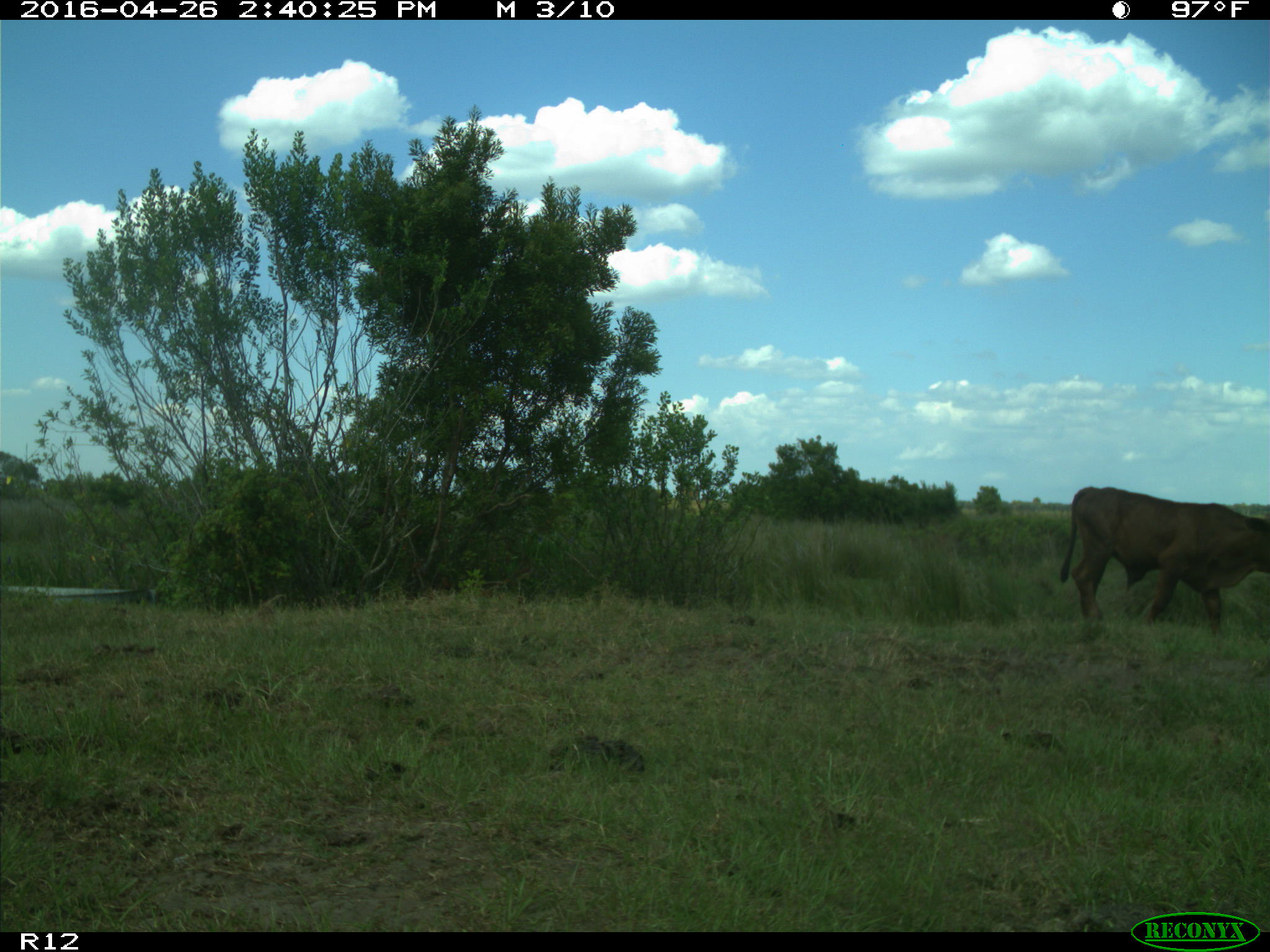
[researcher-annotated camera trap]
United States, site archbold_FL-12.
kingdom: Animalia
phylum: Chordata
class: Mammalia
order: Artiodactyla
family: Bovidae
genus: Bos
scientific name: Bos taurus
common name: domestic cow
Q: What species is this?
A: Bos taurus (domestic cow).